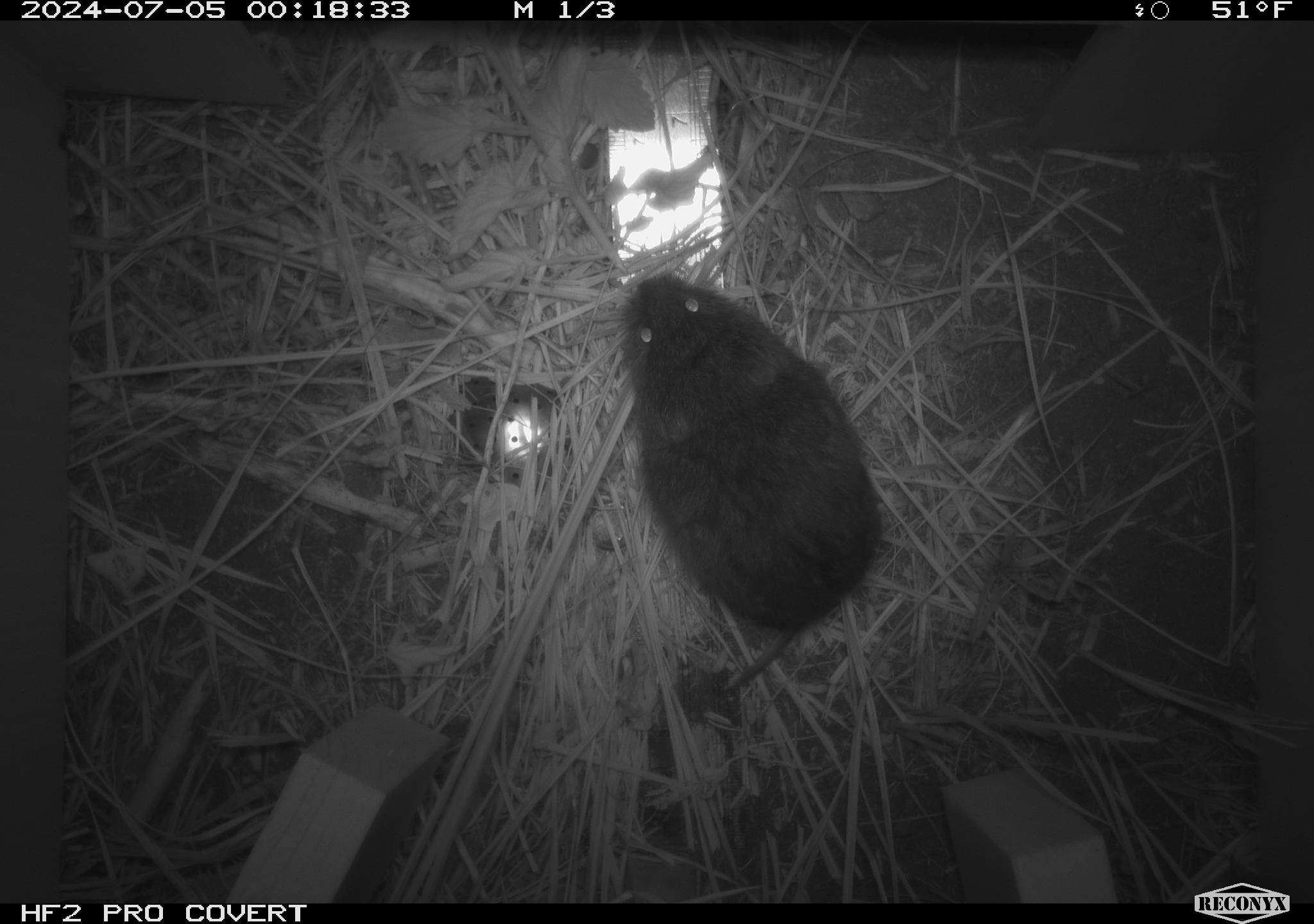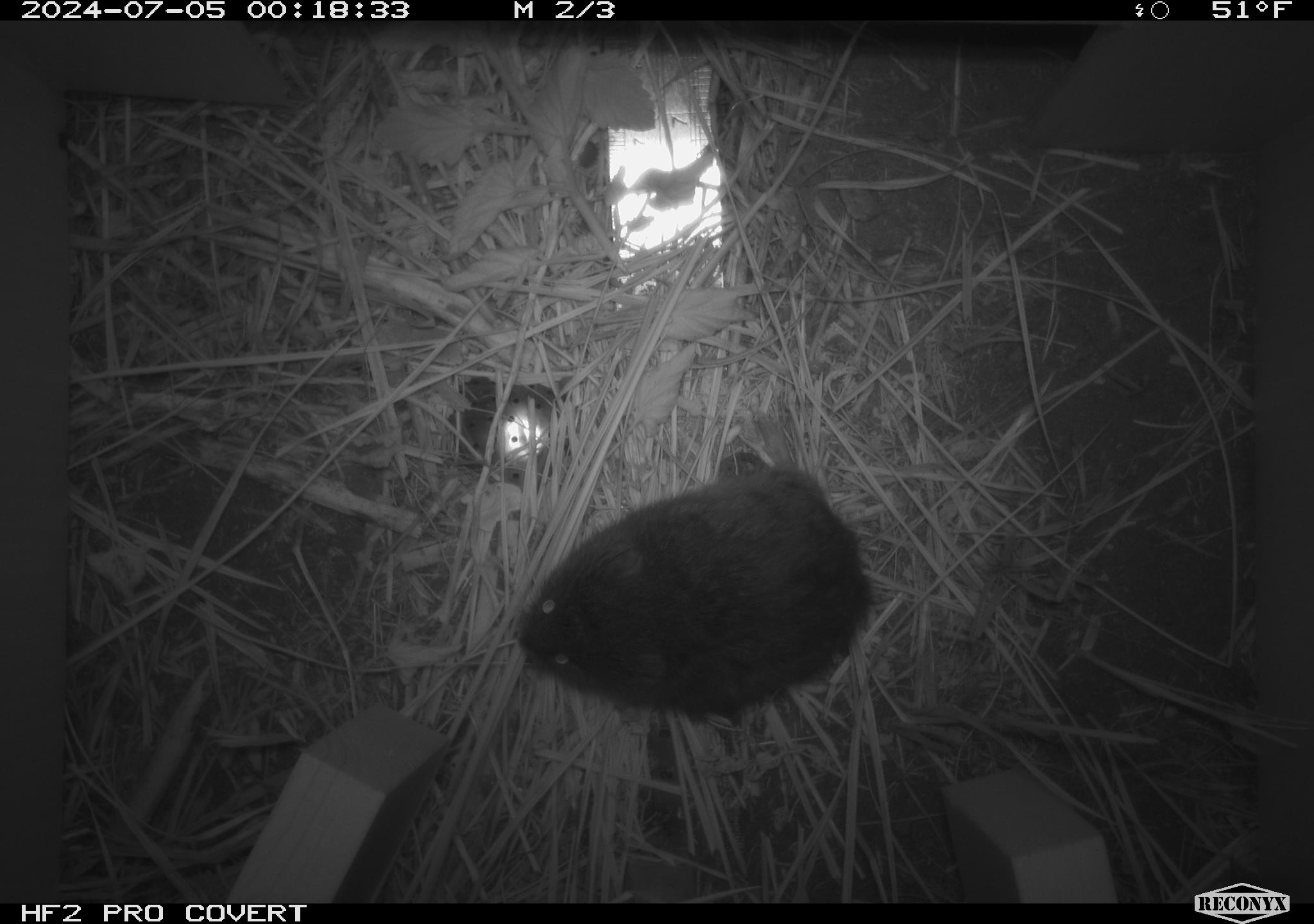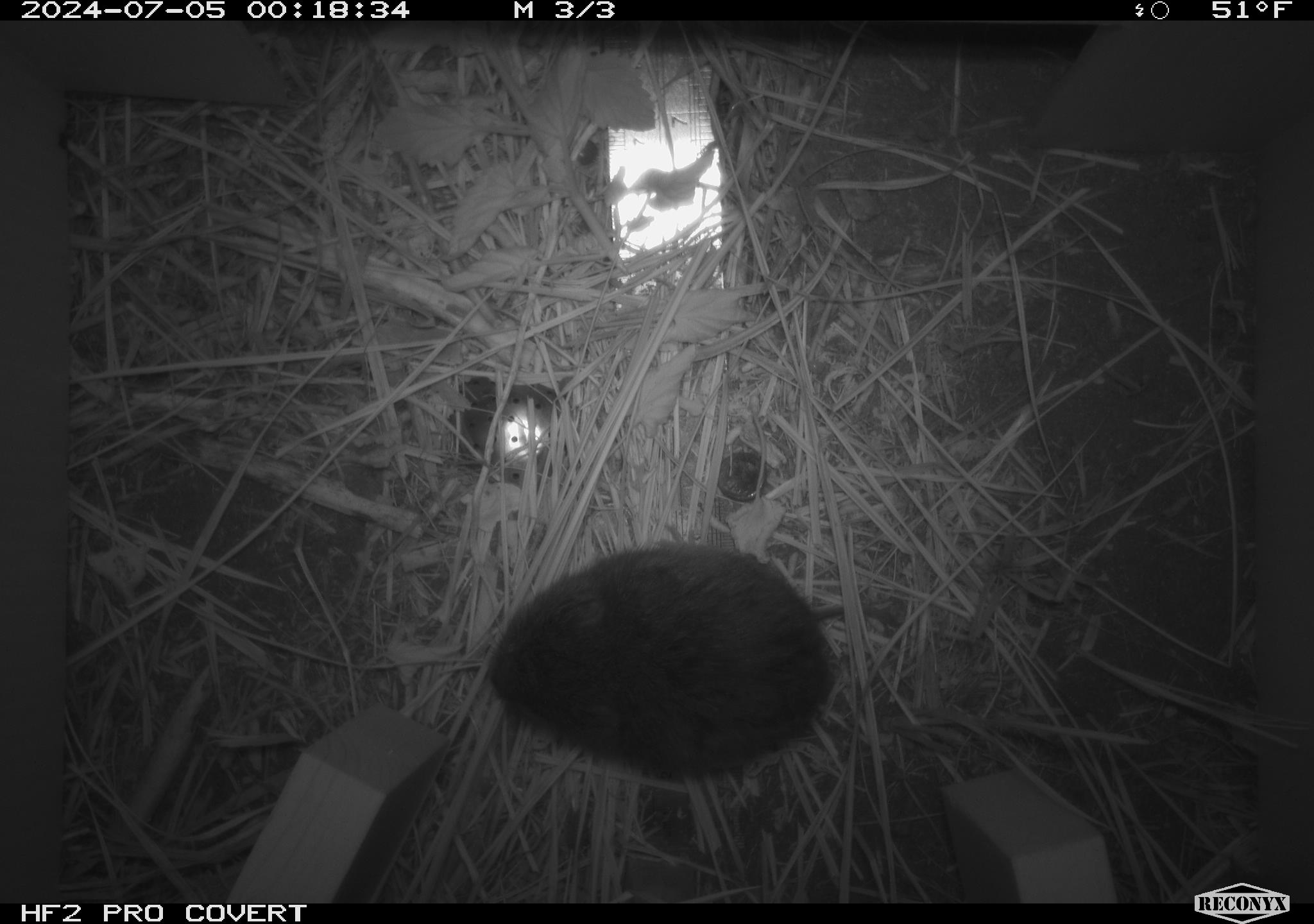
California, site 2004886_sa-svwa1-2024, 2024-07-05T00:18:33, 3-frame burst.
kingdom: Animalia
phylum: Chordata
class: Mammalia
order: Rodentia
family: Cricetidae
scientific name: Arvicolinae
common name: voles, lemmings, and muskrats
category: arvicolinae subfamily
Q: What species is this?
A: Arvicolinae subfamily (voles, lemmings, and muskrats) (Arvicolinae).